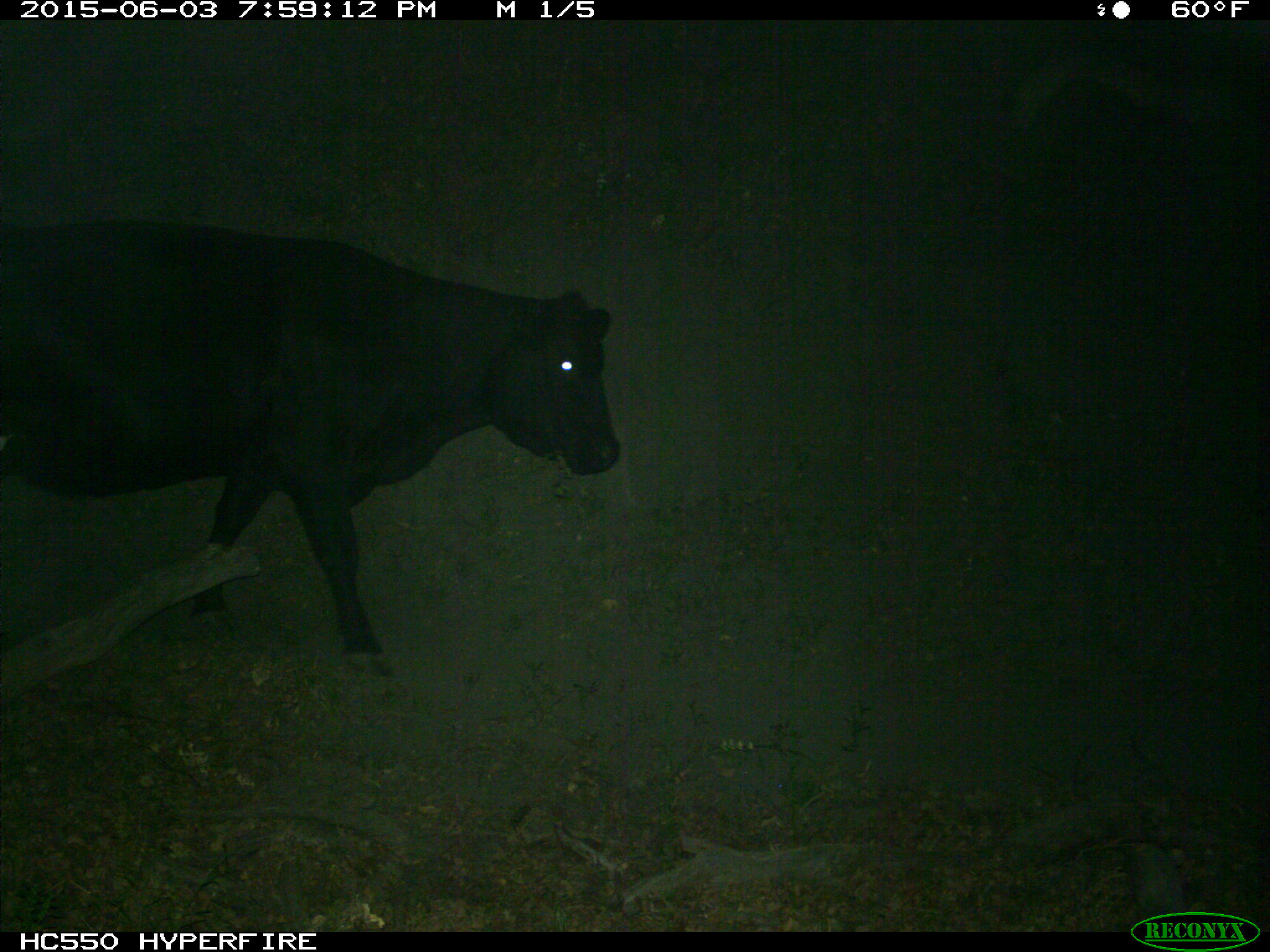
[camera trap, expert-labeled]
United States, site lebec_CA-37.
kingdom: Animalia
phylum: Chordata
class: Mammalia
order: Artiodactyla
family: Bovidae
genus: Bos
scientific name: Bos taurus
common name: domestic cow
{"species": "Bos taurus (domestic cow)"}